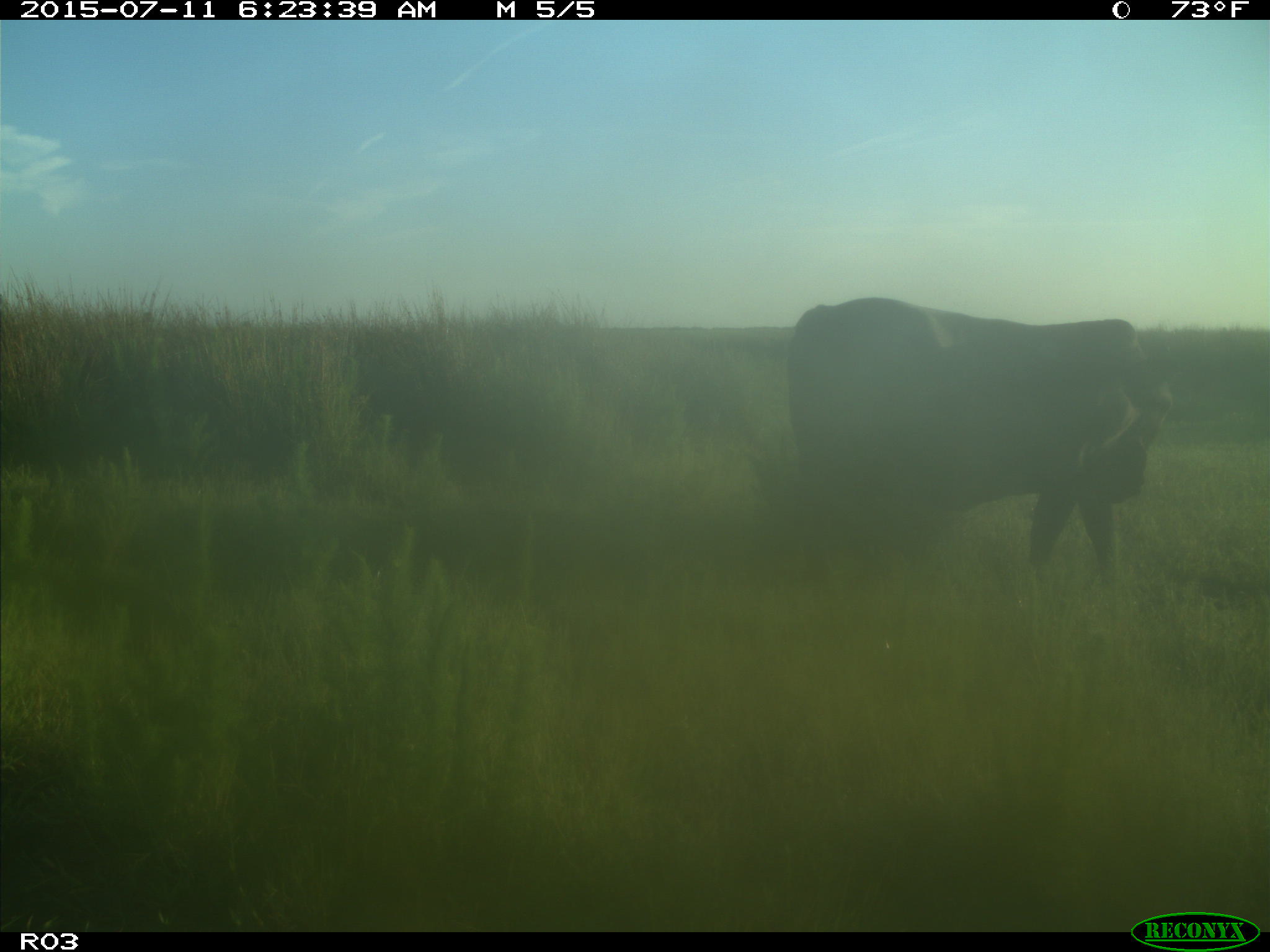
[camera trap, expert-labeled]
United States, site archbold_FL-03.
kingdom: Animalia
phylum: Chordata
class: Mammalia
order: Artiodactyla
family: Bovidae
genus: Bos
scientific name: Bos taurus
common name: domestic cow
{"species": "Bos taurus (domestic cow)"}